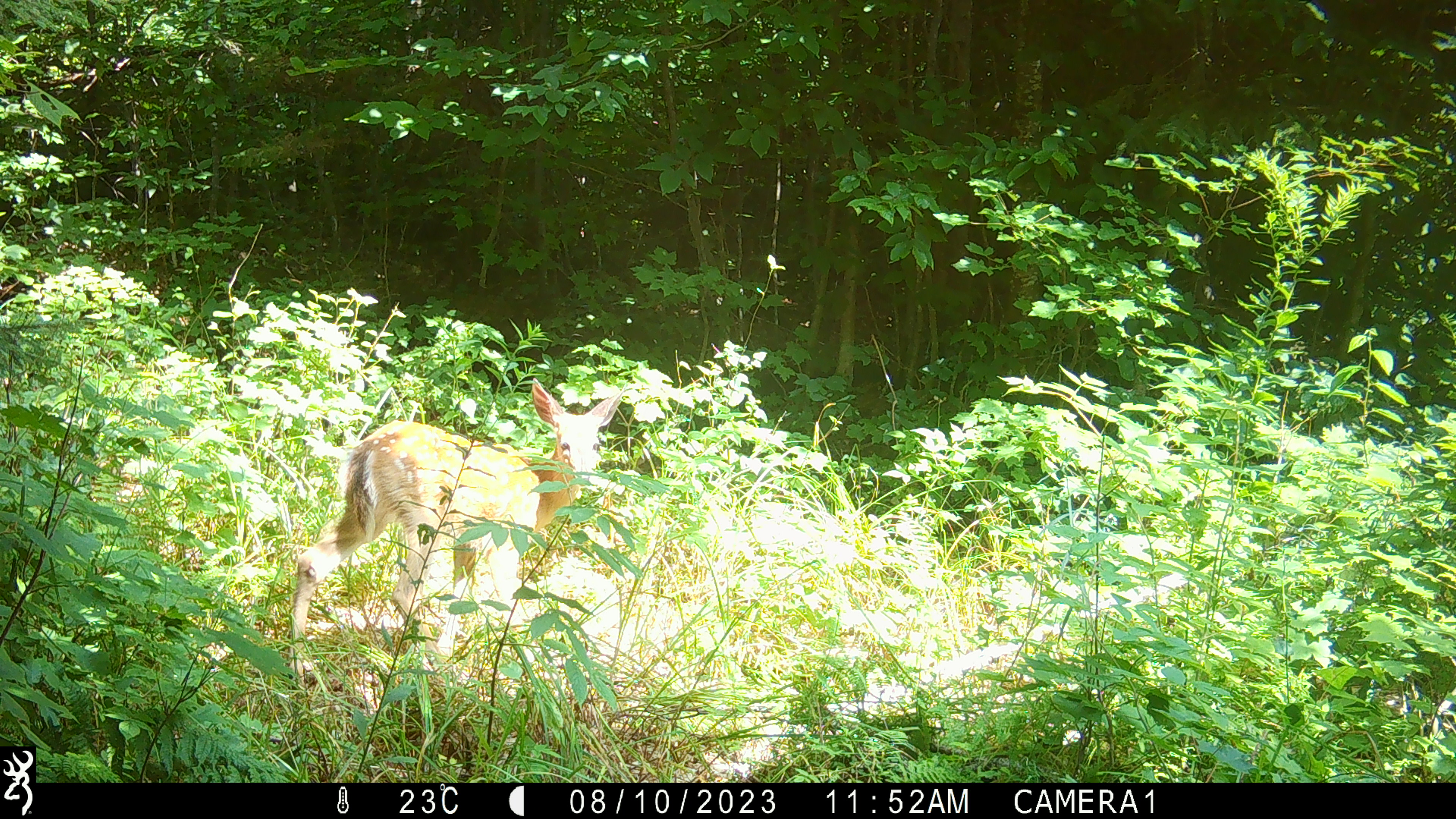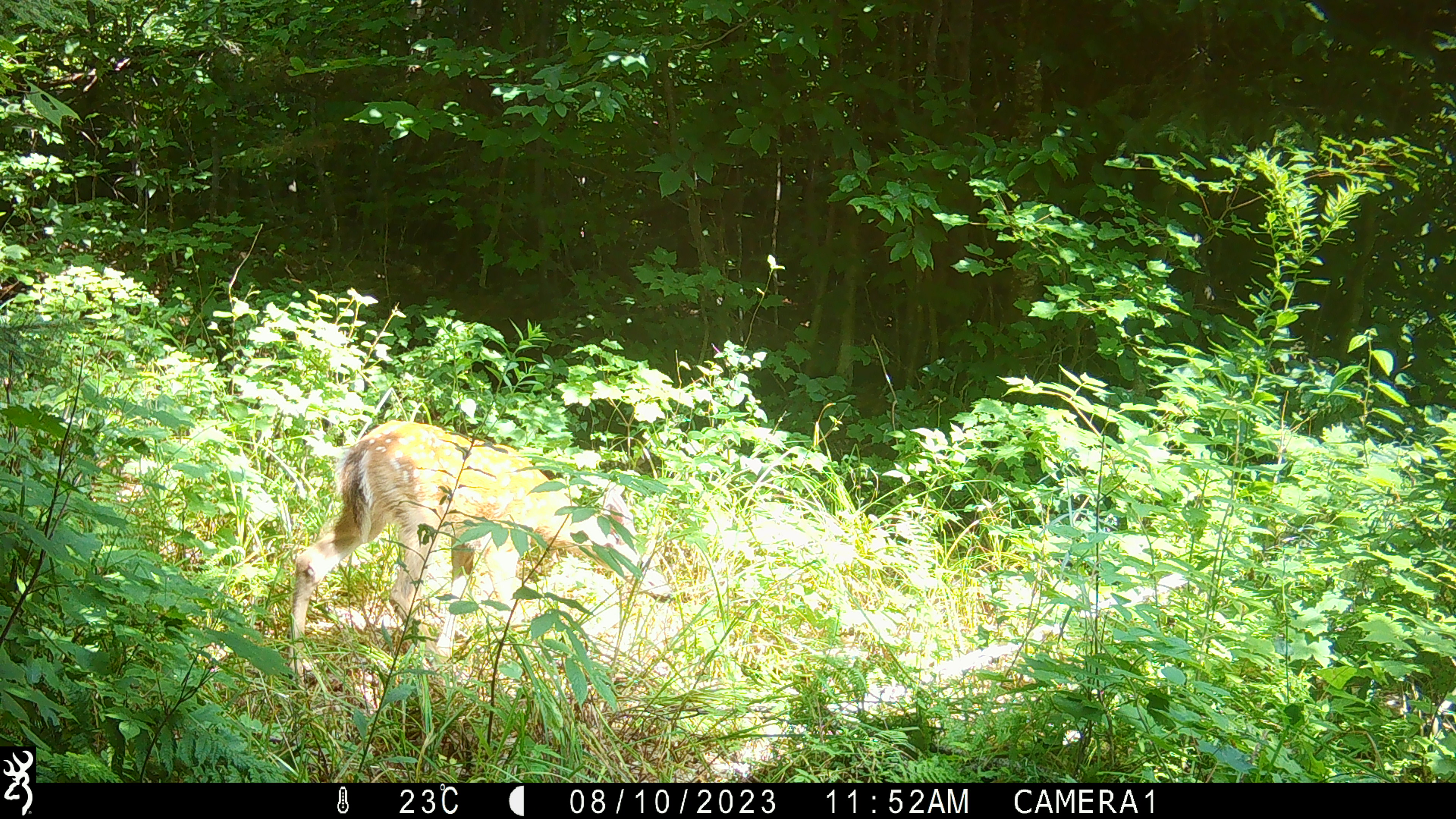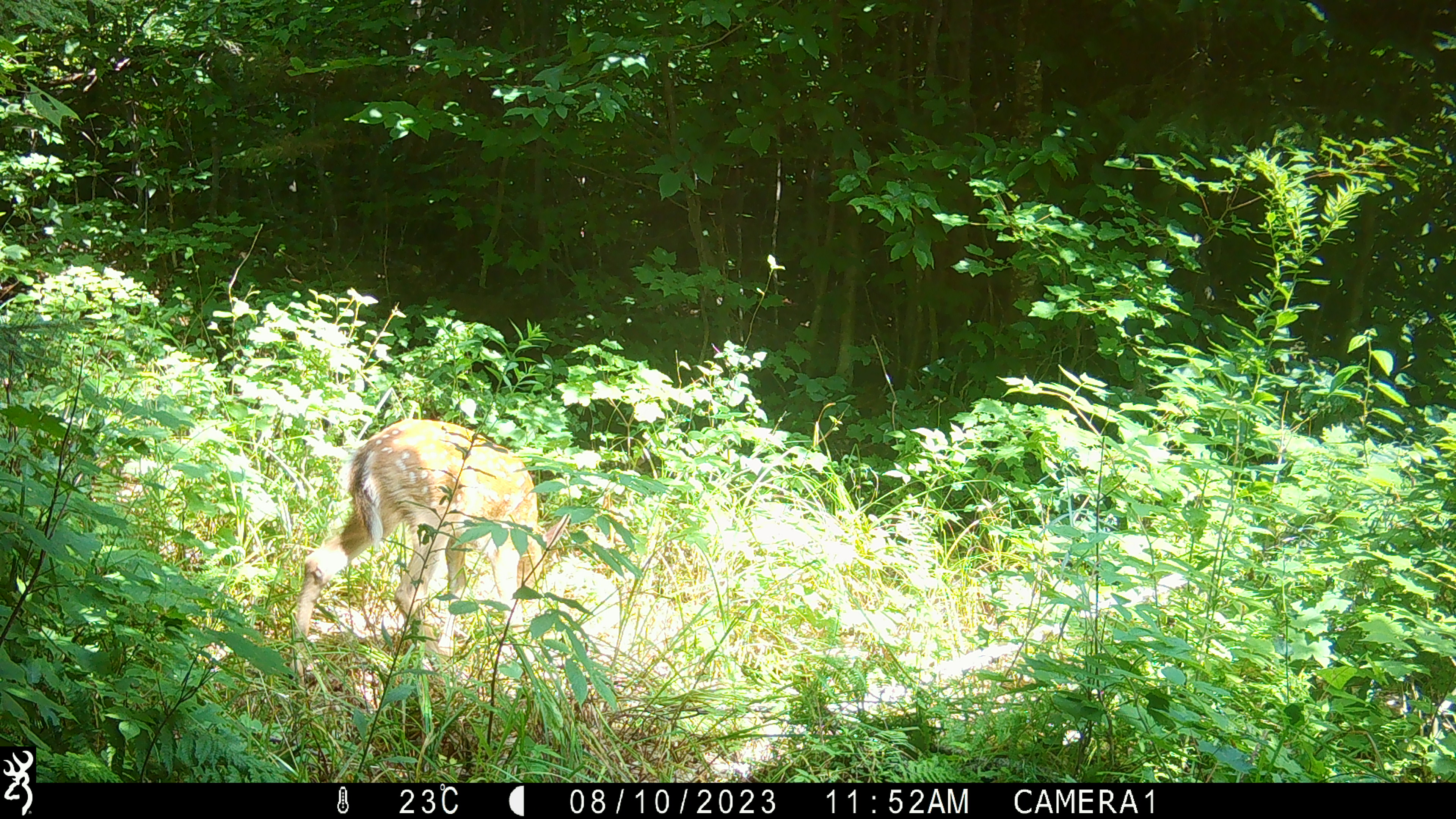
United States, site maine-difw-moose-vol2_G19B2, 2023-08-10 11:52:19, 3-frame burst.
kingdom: Animalia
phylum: Chordata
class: Mammalia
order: Artiodactyla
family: Cervidae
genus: Odocoileus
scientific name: Odocoileus virginianus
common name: white-tailed deer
White-tailed deer (Odocoileus virginianus).